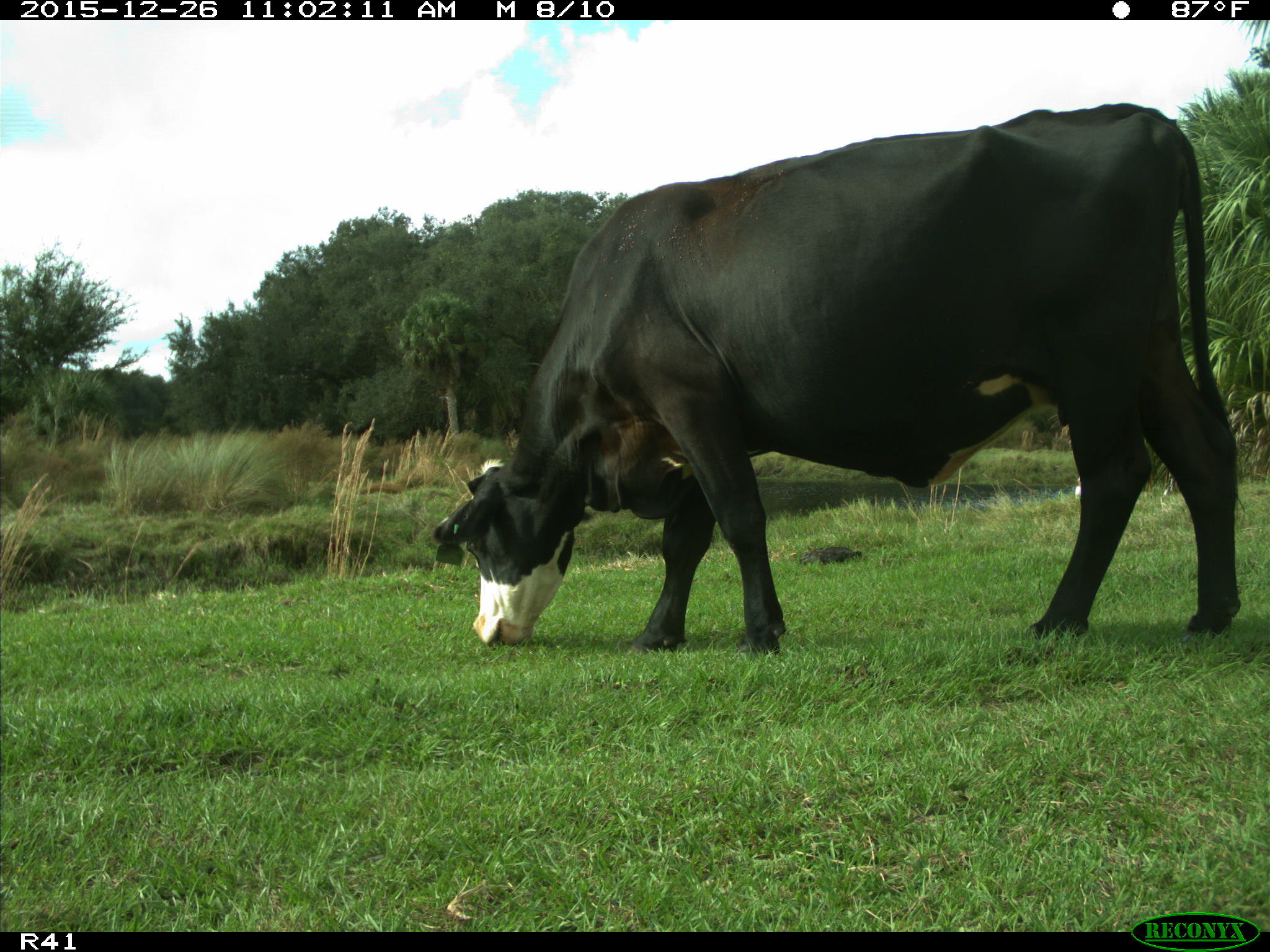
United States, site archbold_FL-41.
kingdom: Animalia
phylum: Chordata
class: Mammalia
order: Artiodactyla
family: Bovidae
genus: Bos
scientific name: Bos taurus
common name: domestic cow